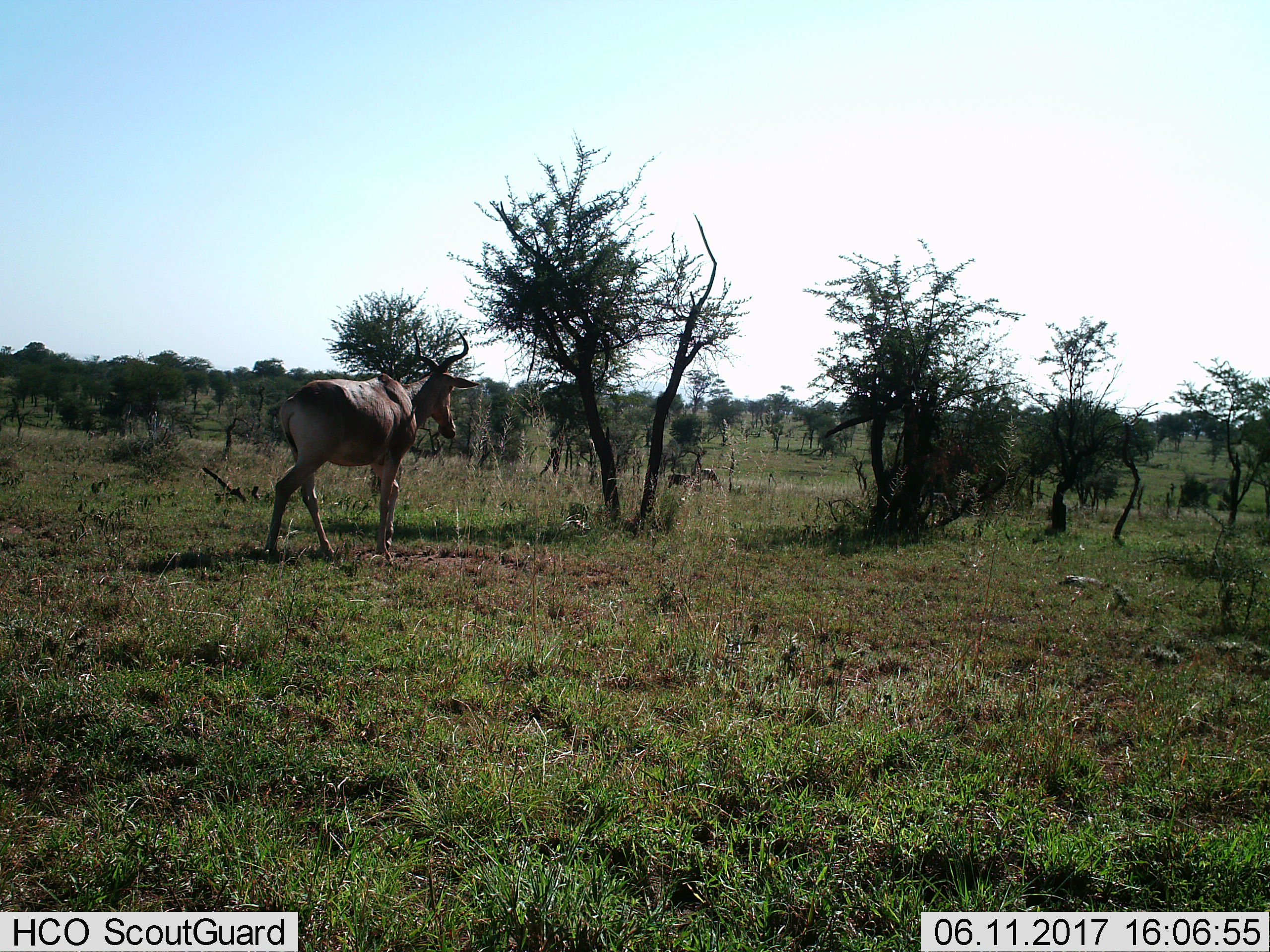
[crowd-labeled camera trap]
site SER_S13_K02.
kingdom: Animalia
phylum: Chordata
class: Mammalia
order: Artiodactyla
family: Bovidae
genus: Alcelaphus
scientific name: Alcelaphus buselaphus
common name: hartebeest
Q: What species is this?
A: Hartebeest (Alcelaphus buselaphus).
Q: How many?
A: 1.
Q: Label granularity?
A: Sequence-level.